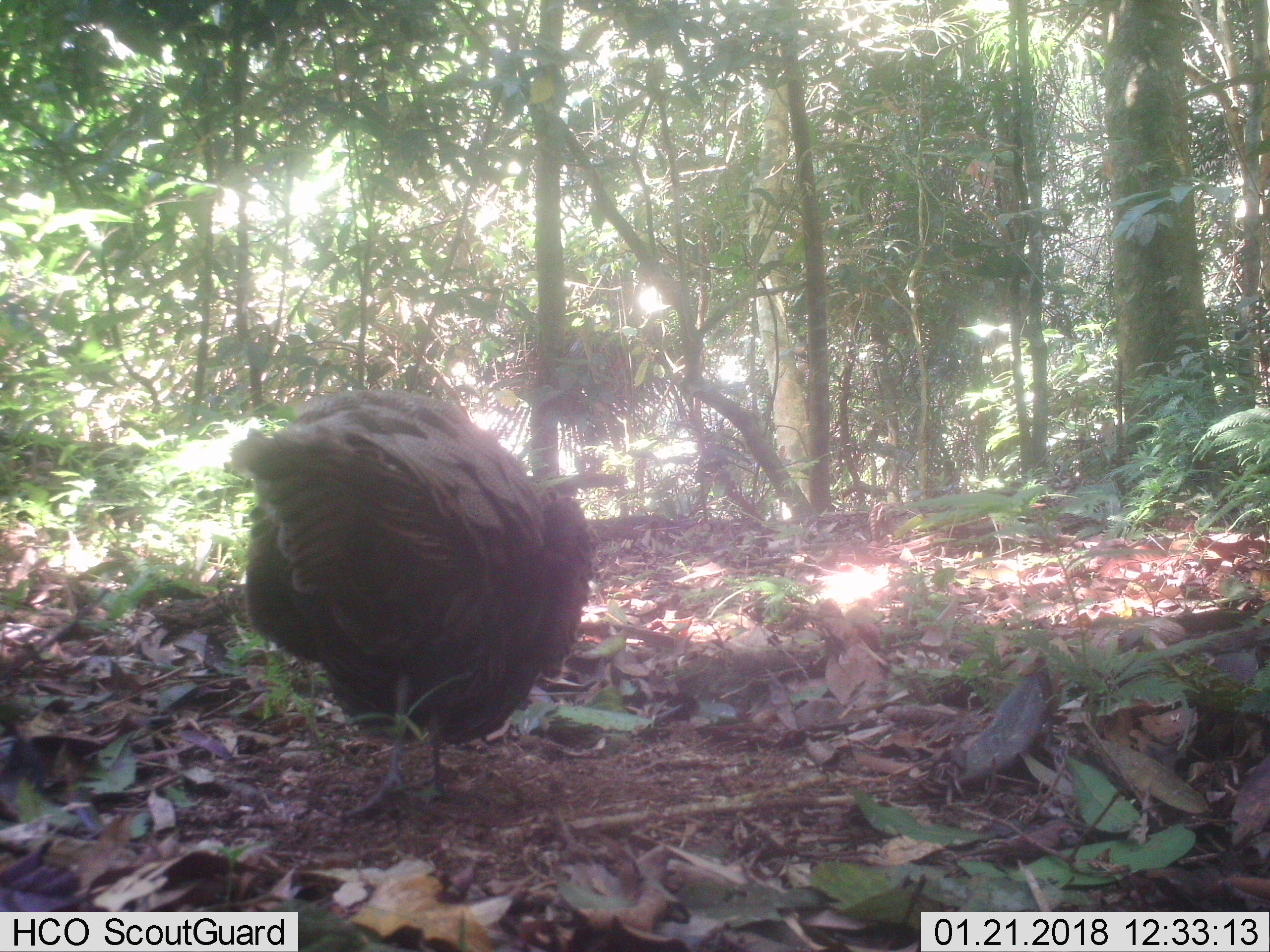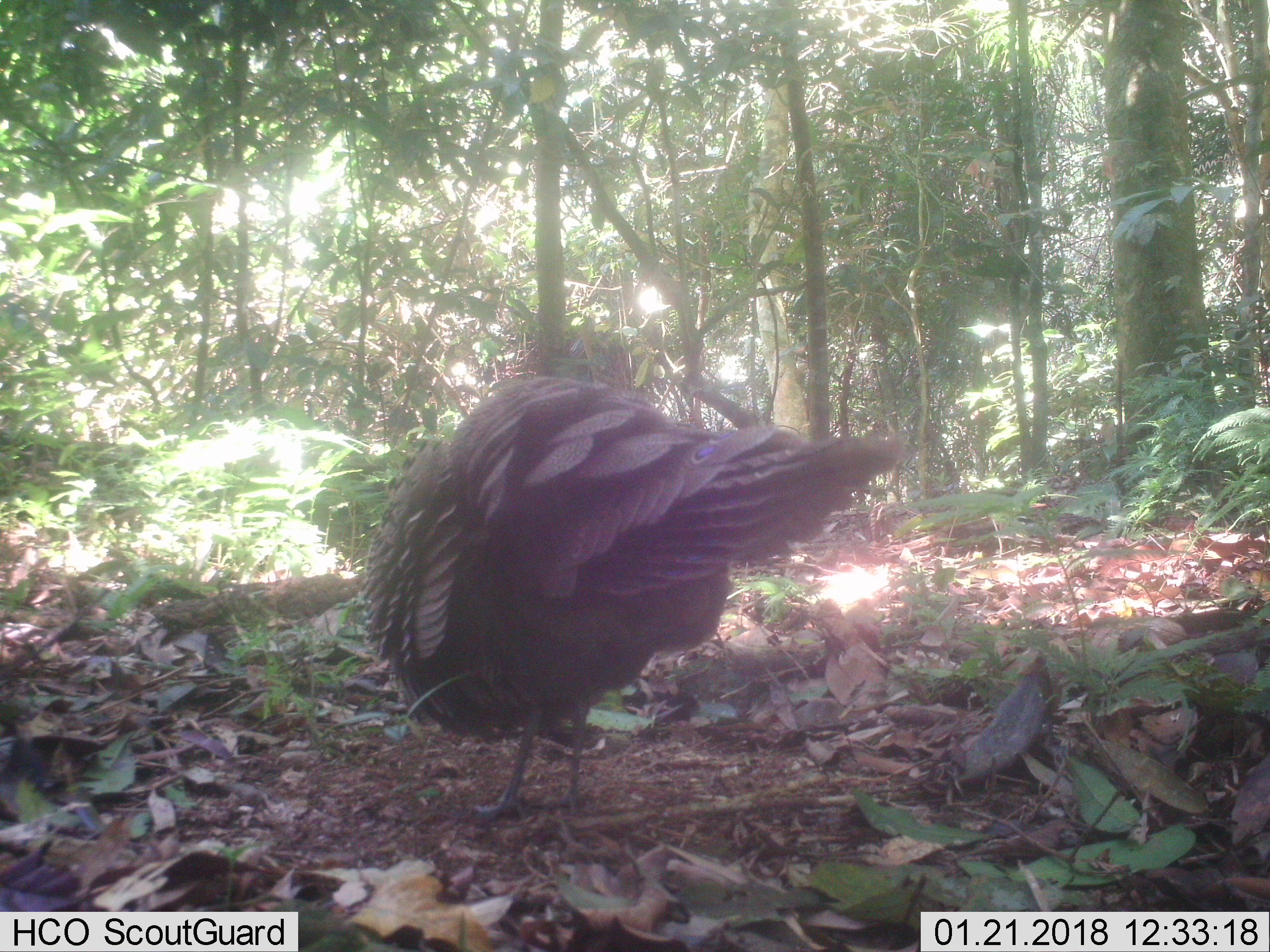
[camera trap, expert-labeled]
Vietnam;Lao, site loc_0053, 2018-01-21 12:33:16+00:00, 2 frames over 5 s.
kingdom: Animalia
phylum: Chordata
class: Aves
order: Galliformes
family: Phasianidae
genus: Polyplectron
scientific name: Polyplectron bicalcaratum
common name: gray peacock-pheasant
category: grey peacock pheasant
Grey peacock pheasant (gray peacock-pheasant) (Polyplectron bicalcaratum). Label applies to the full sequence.